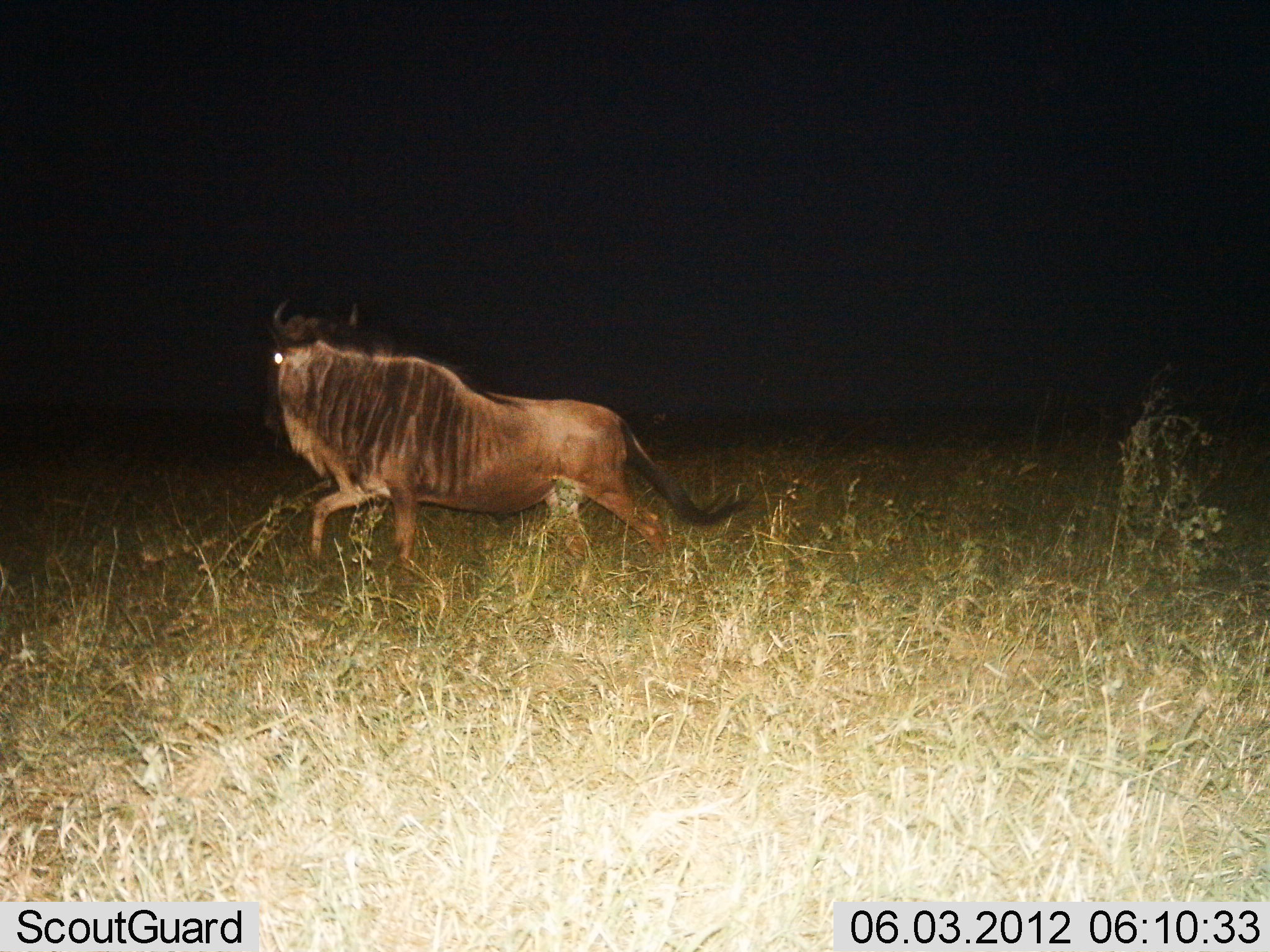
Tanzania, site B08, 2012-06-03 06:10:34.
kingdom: Animalia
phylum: Chordata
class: Mammalia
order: Artiodactyla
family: Bovidae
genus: Connochaetes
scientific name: Connochaetes taurinus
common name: blue wildebeest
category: wildebeest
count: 1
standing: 10%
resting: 0%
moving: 90%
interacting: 0%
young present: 0%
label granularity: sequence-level